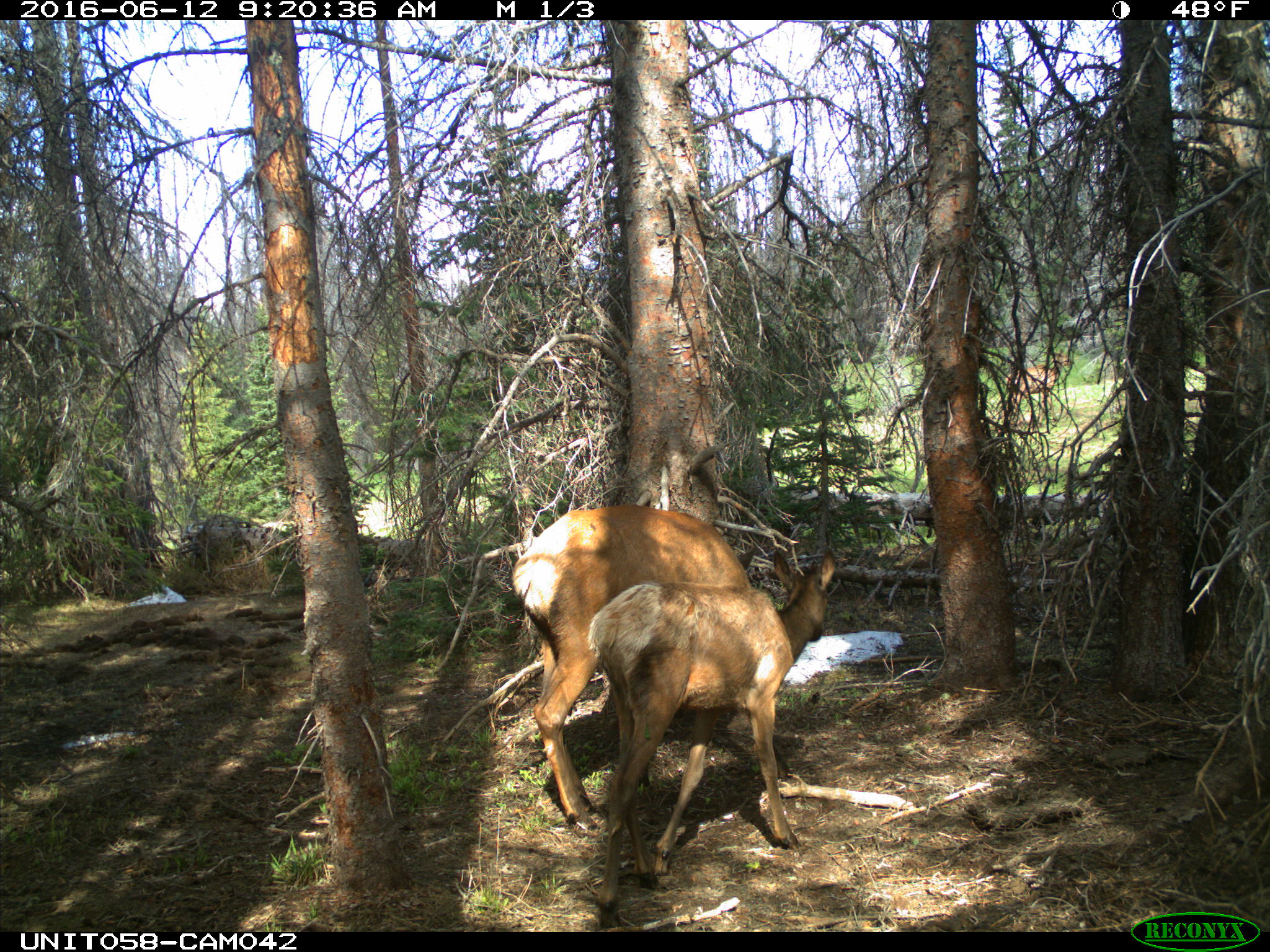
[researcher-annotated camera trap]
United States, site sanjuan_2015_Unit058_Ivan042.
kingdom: Animalia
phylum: Chordata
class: Mammalia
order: Artiodactyla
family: Cervidae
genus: Cervus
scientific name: Cervus elaphus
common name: red deer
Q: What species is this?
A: Cervus elaphus (red deer).